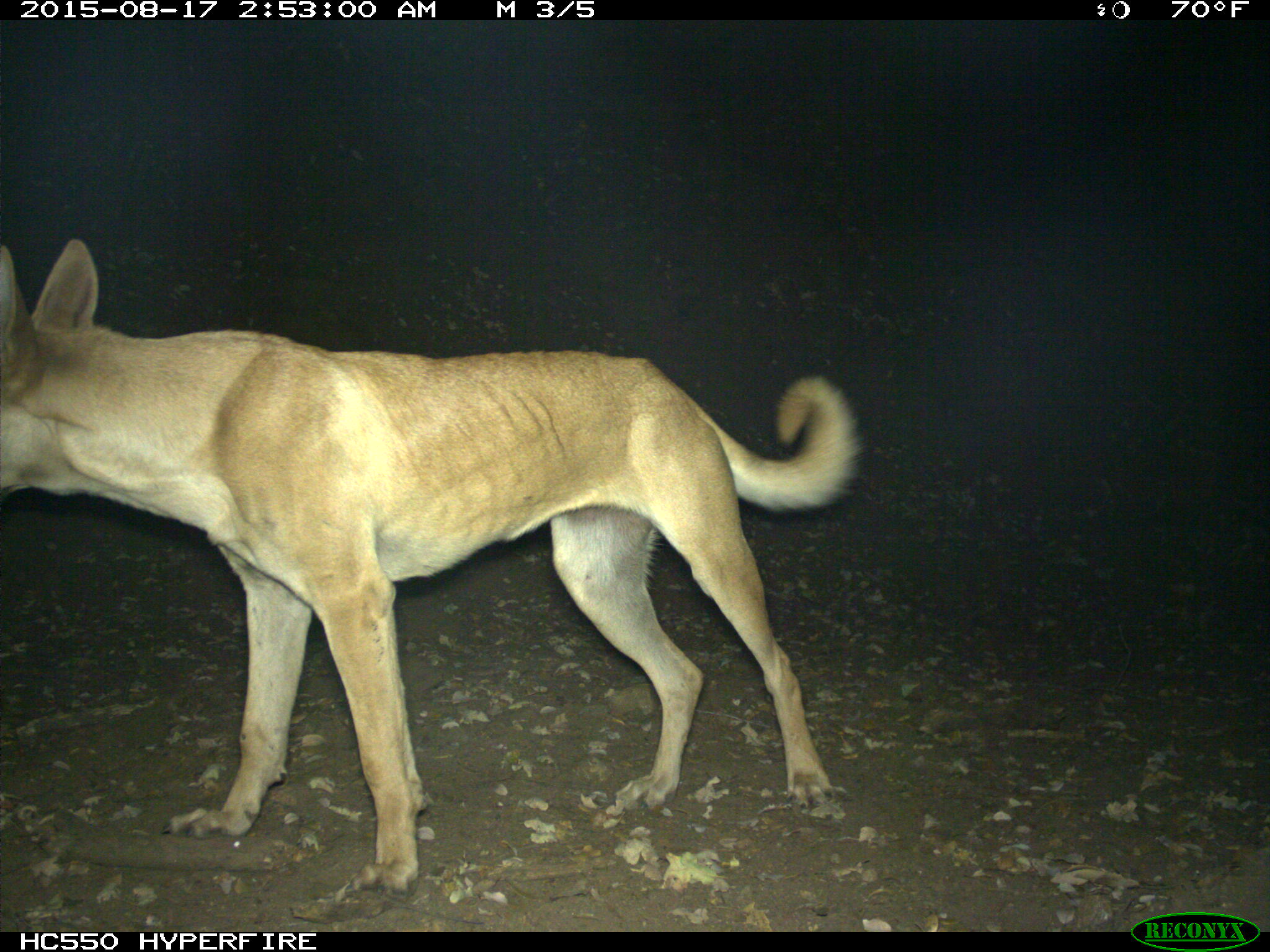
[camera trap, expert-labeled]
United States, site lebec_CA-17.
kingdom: Animalia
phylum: Chordata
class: Mammalia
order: Carnivora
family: Canidae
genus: Canis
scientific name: Canis familiaris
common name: domestic dog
Canis familiaris (domestic dog).